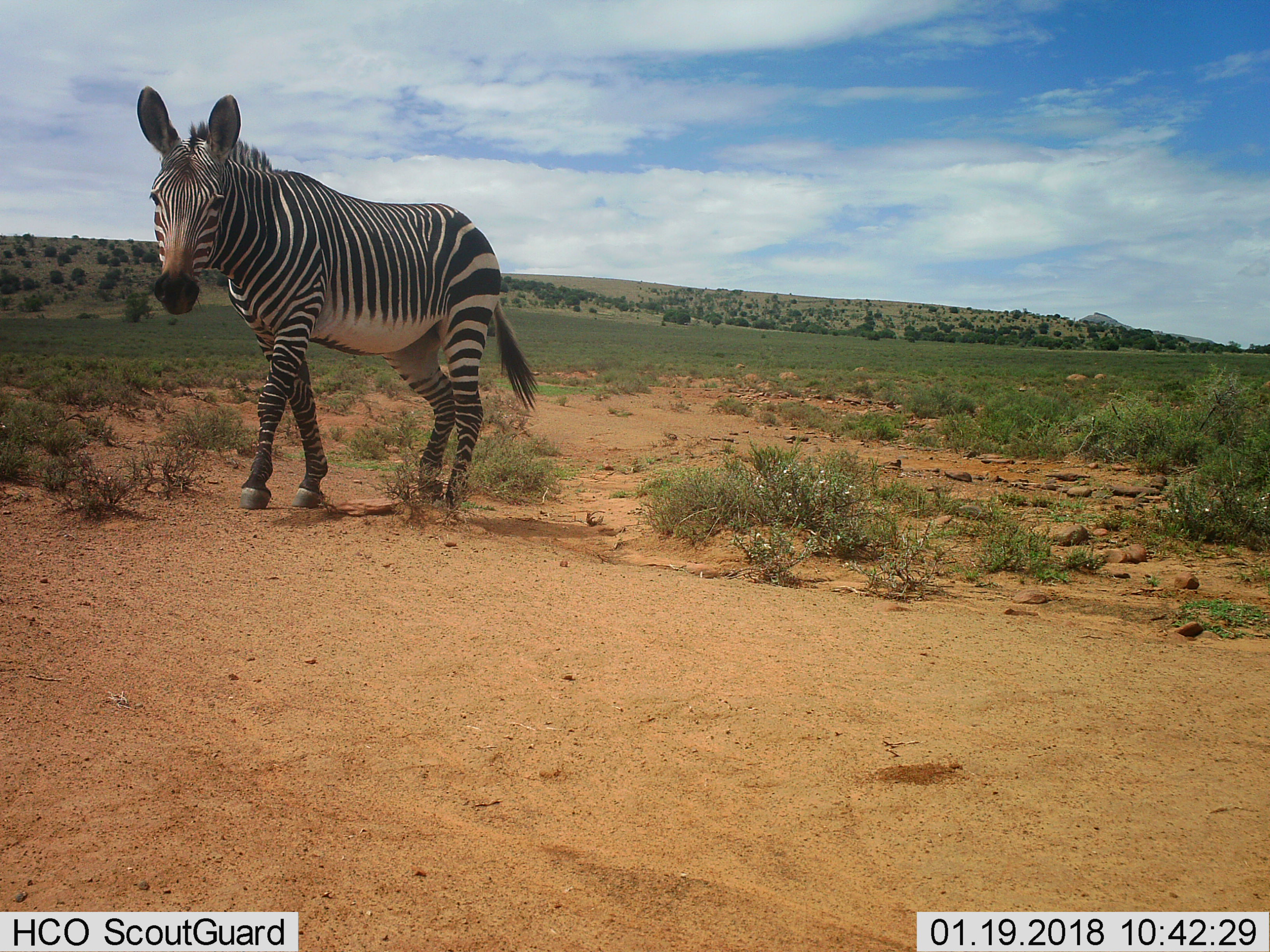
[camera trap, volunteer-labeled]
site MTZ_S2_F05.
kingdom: Animalia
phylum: Chordata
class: Mammalia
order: Perissodactyla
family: Equidae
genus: Equus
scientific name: Equus zebra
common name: mountain zebra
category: zebramountain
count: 1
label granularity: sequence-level